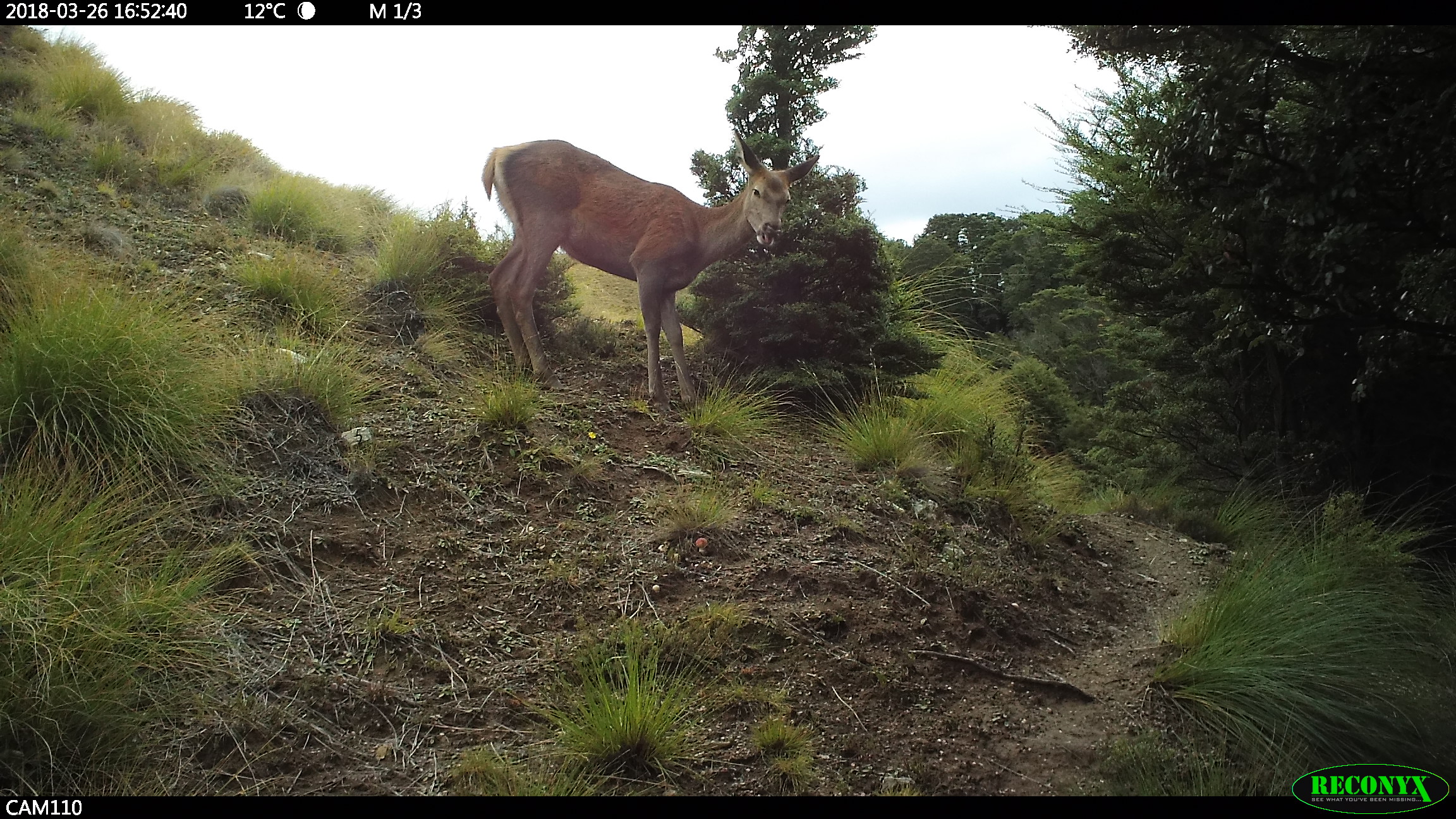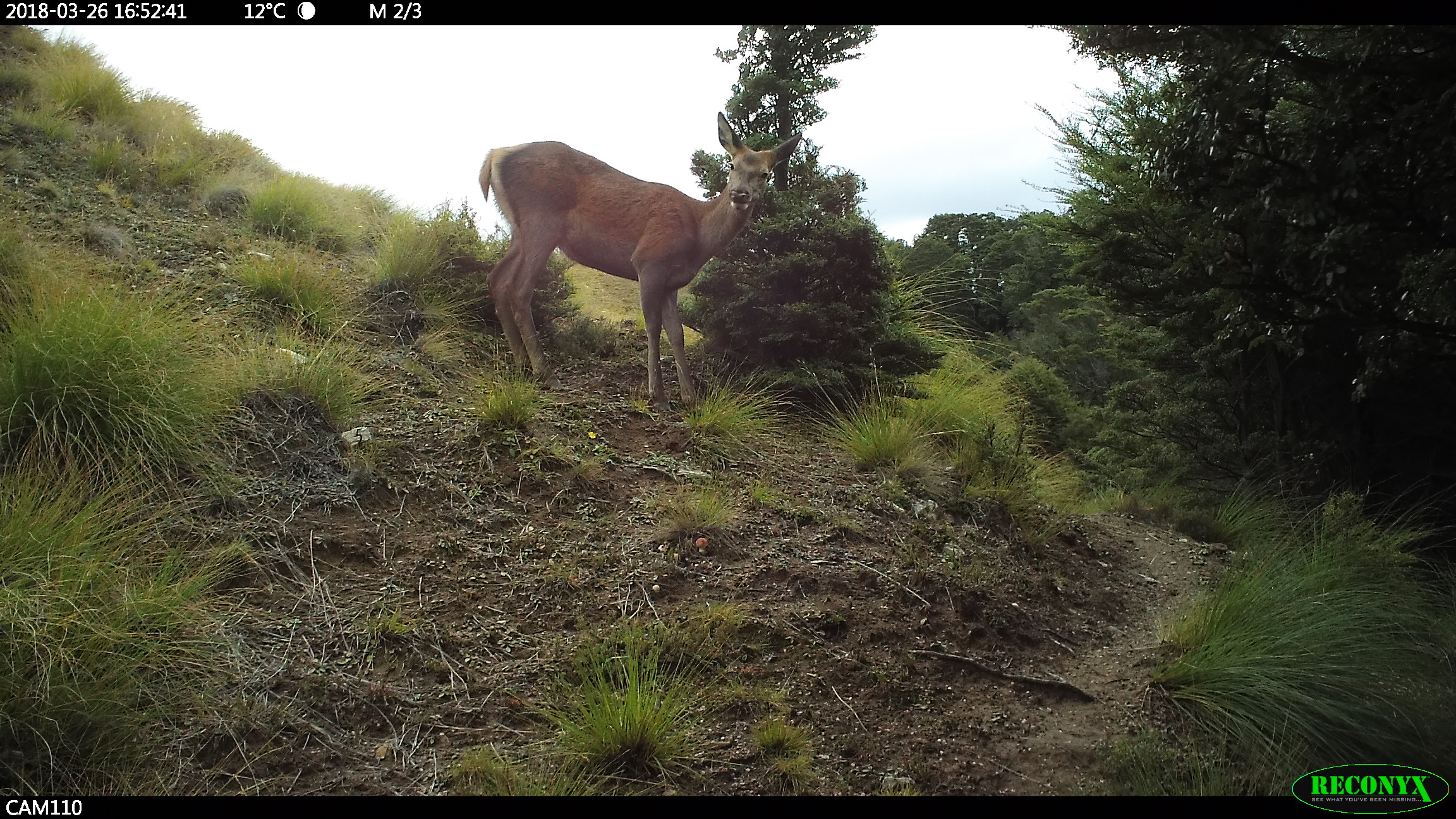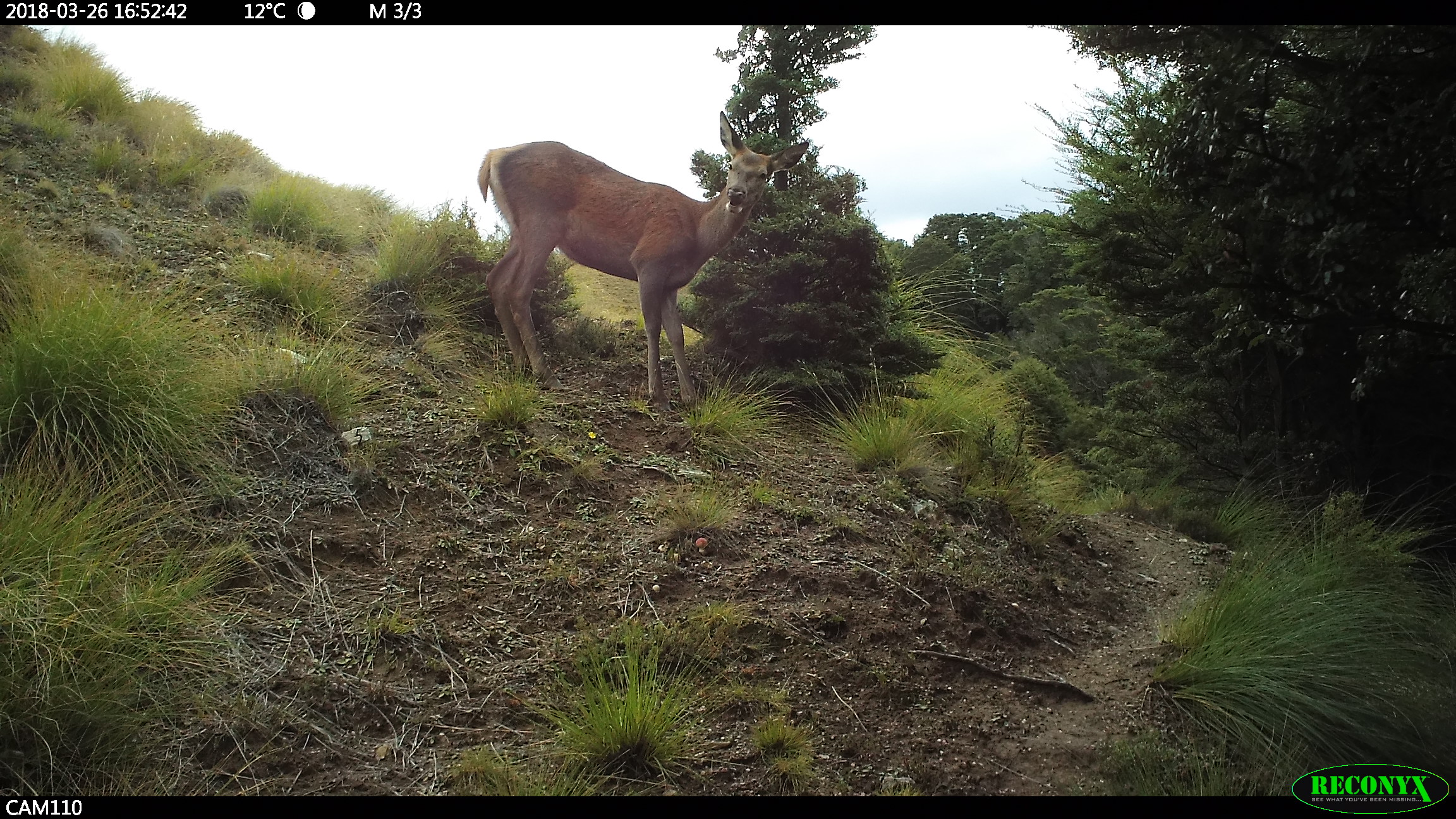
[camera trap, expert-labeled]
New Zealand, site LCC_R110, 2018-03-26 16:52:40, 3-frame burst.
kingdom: Animalia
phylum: Chordata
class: Mammalia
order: Artiodactyla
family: Cervidae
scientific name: Cervidae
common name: deer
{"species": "deer (Cervidae)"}